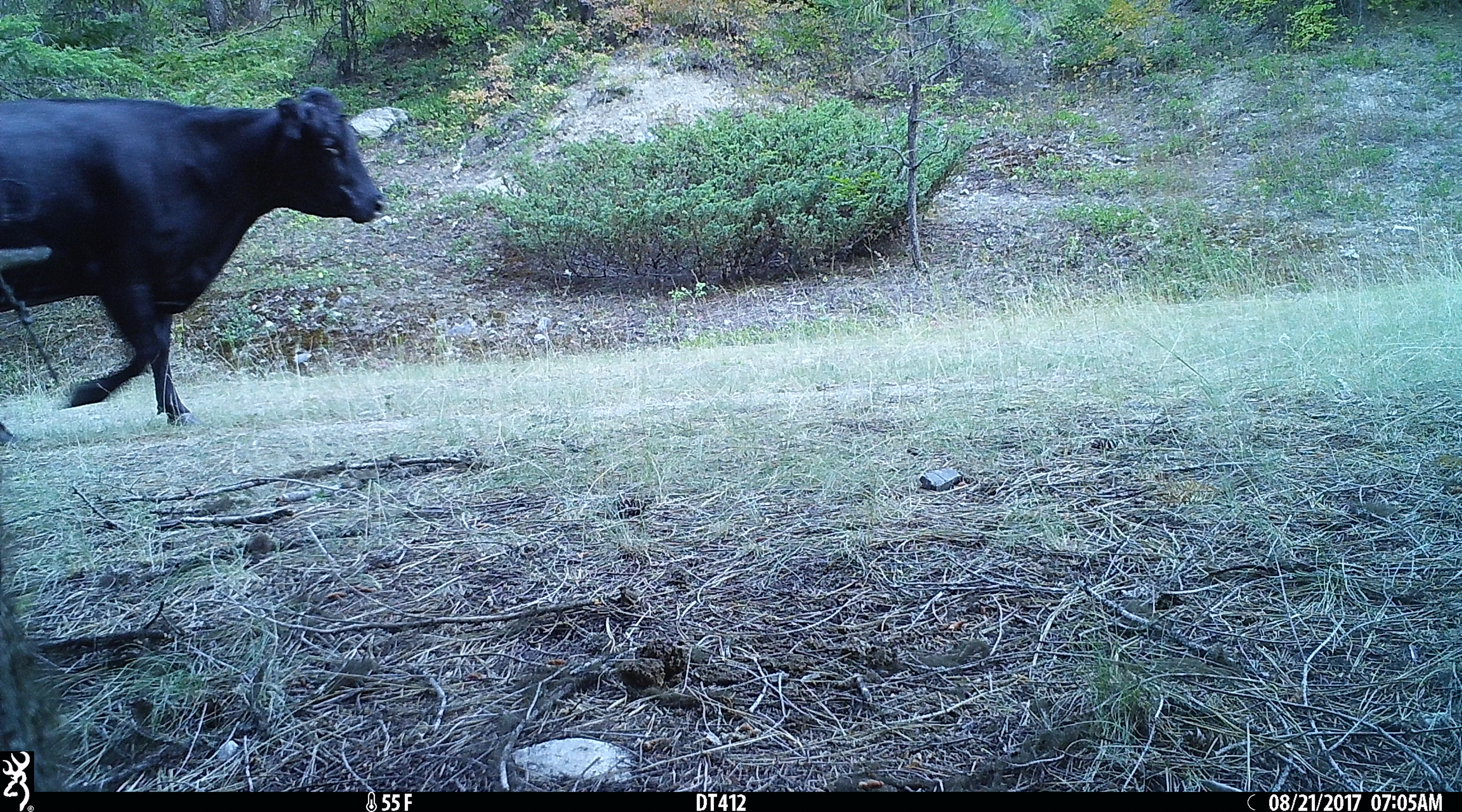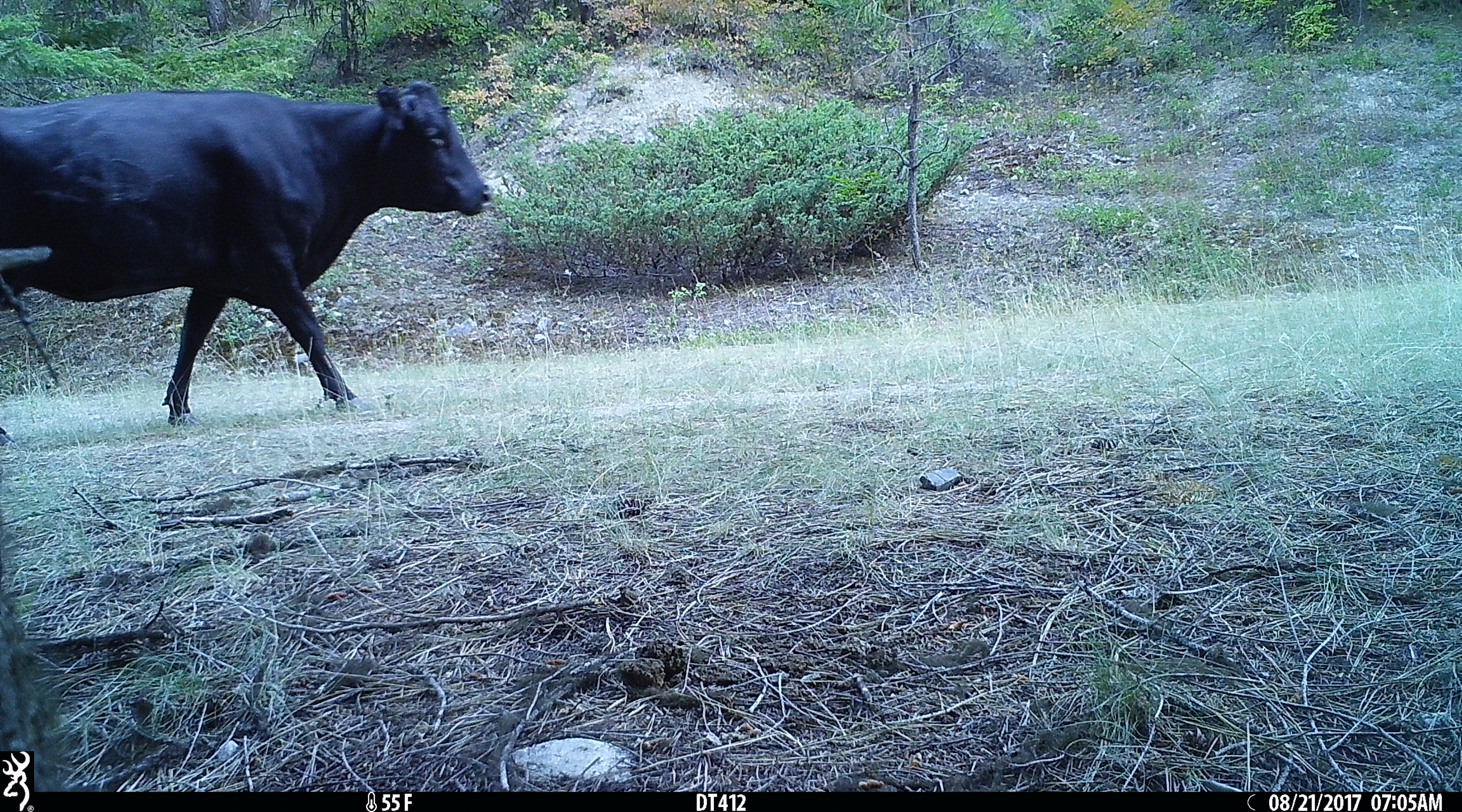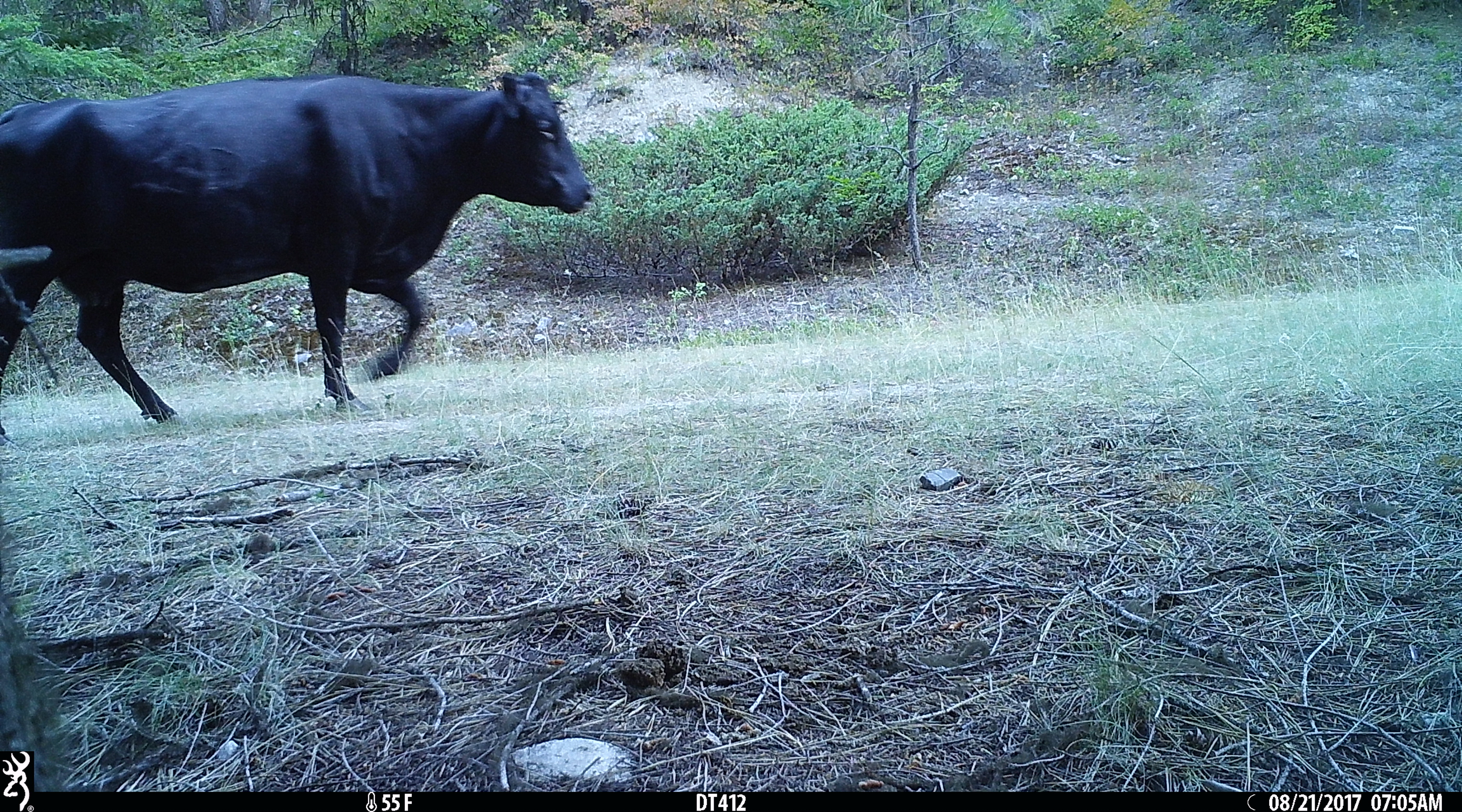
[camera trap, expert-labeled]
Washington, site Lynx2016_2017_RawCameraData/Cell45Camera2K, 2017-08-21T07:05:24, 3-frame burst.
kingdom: Animalia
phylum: Chordata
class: Mammalia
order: Artiodactyla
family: Bovidae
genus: Bos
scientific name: Bos taurus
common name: domestic cattle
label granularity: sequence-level